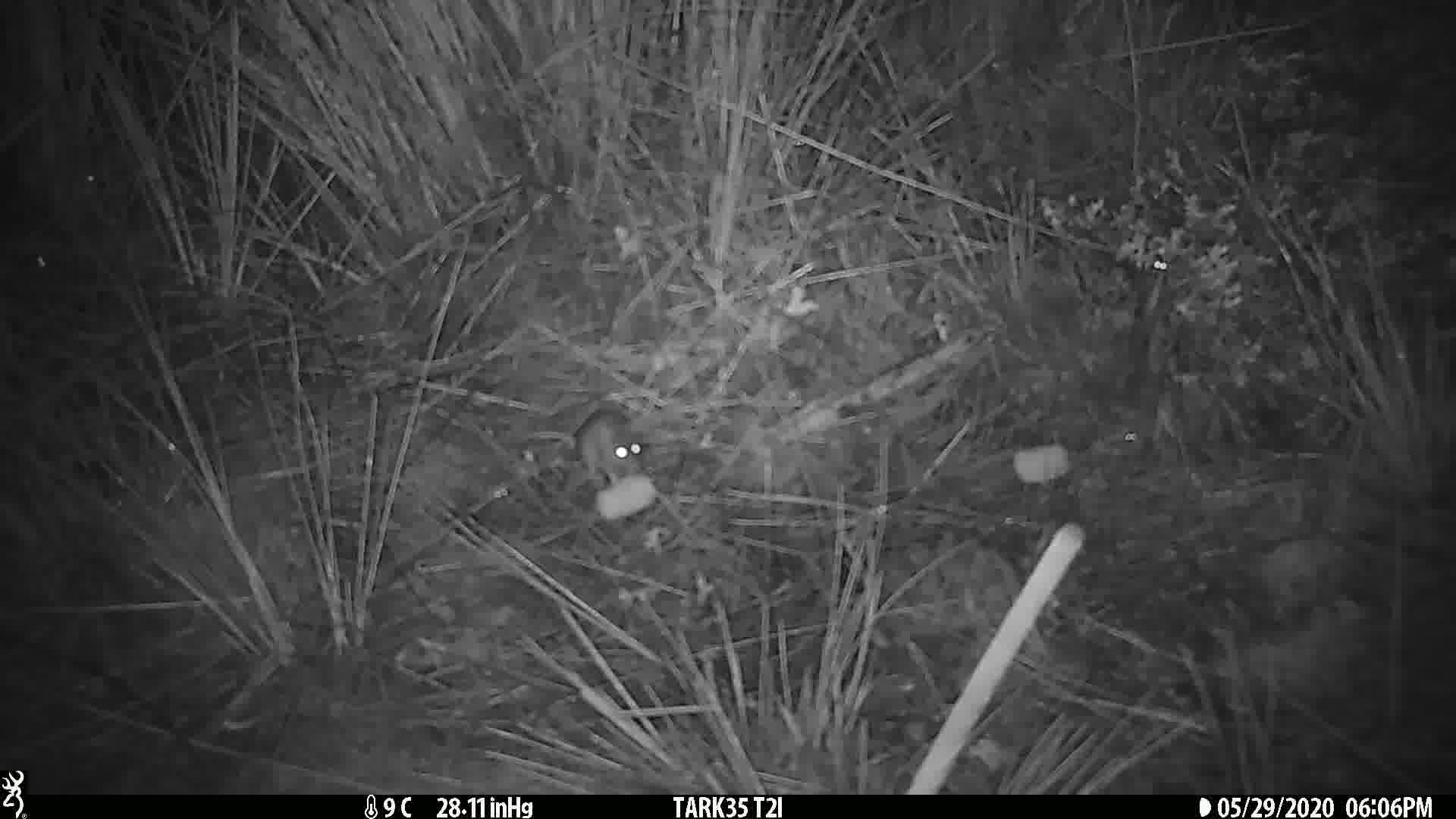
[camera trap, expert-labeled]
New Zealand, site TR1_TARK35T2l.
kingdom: Animalia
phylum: Chordata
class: Mammalia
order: Rodentia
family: Muridae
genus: Mus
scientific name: Mus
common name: mouse